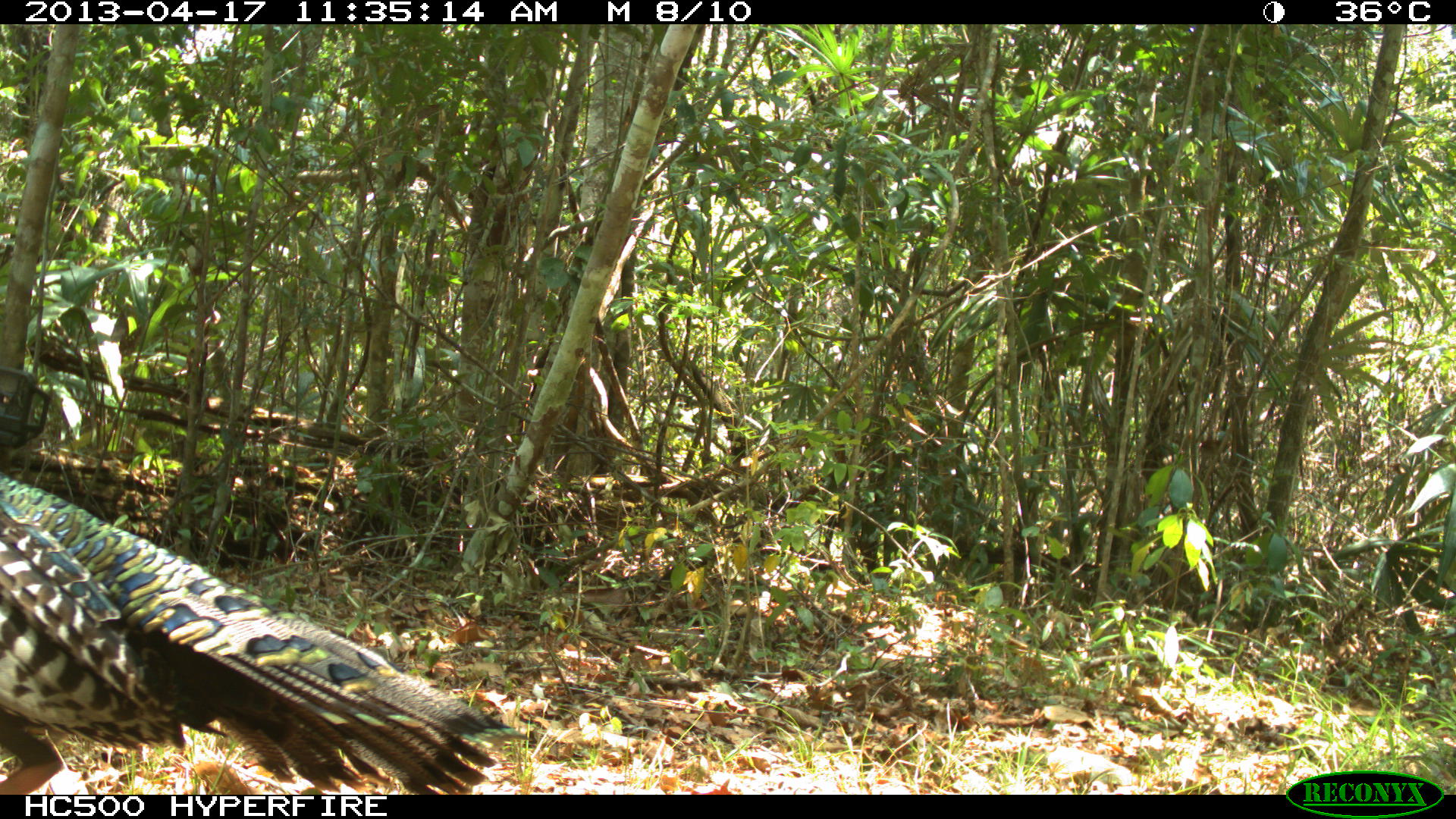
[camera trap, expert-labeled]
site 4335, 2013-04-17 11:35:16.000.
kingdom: Animalia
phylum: Chordata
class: Aves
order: Galliformes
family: Phasianidae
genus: Meleagris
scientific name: Meleagris ocellata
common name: ocellated turkey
Meleagris ocellata (ocellated turkey), count 1, sex male.